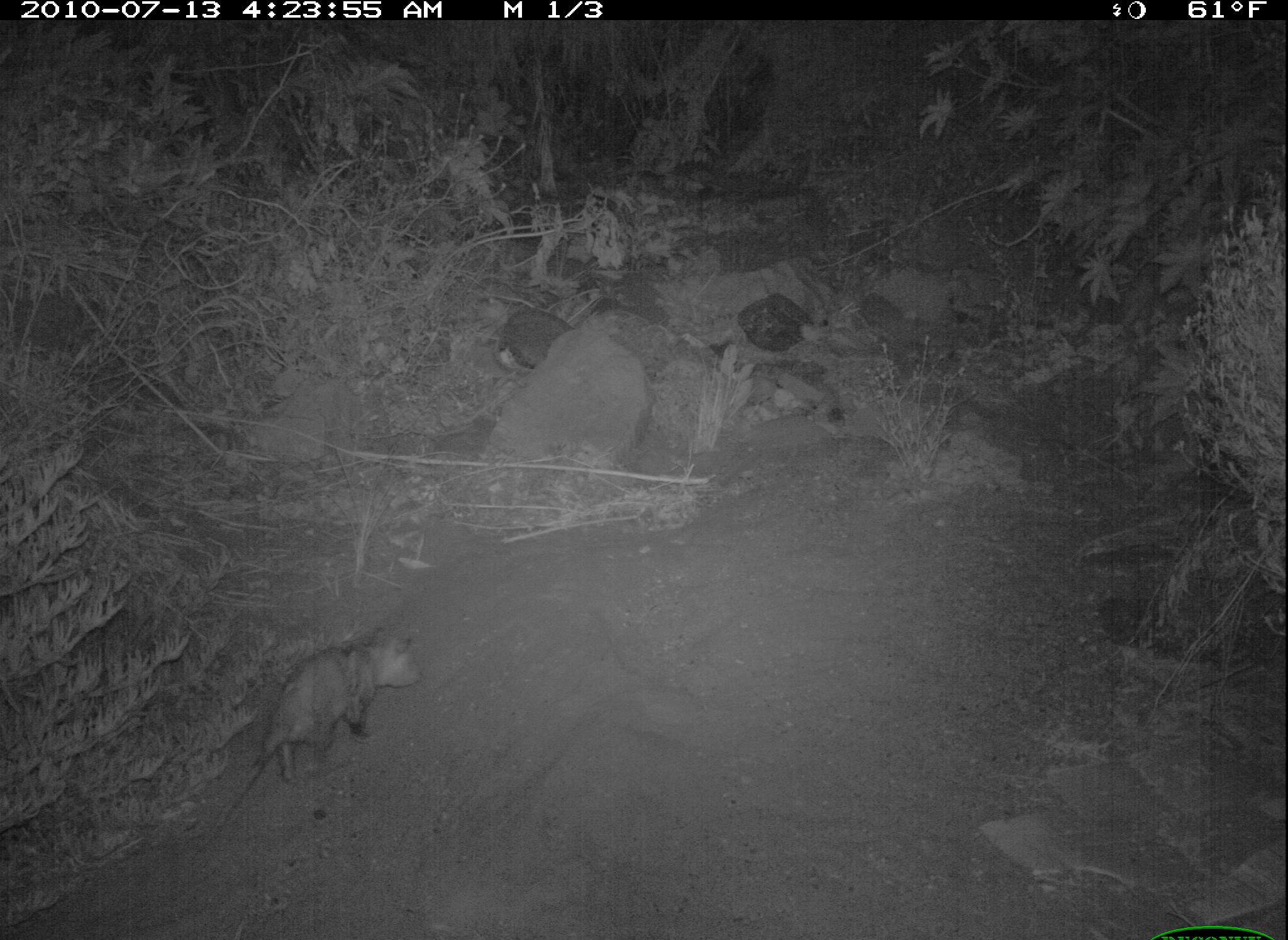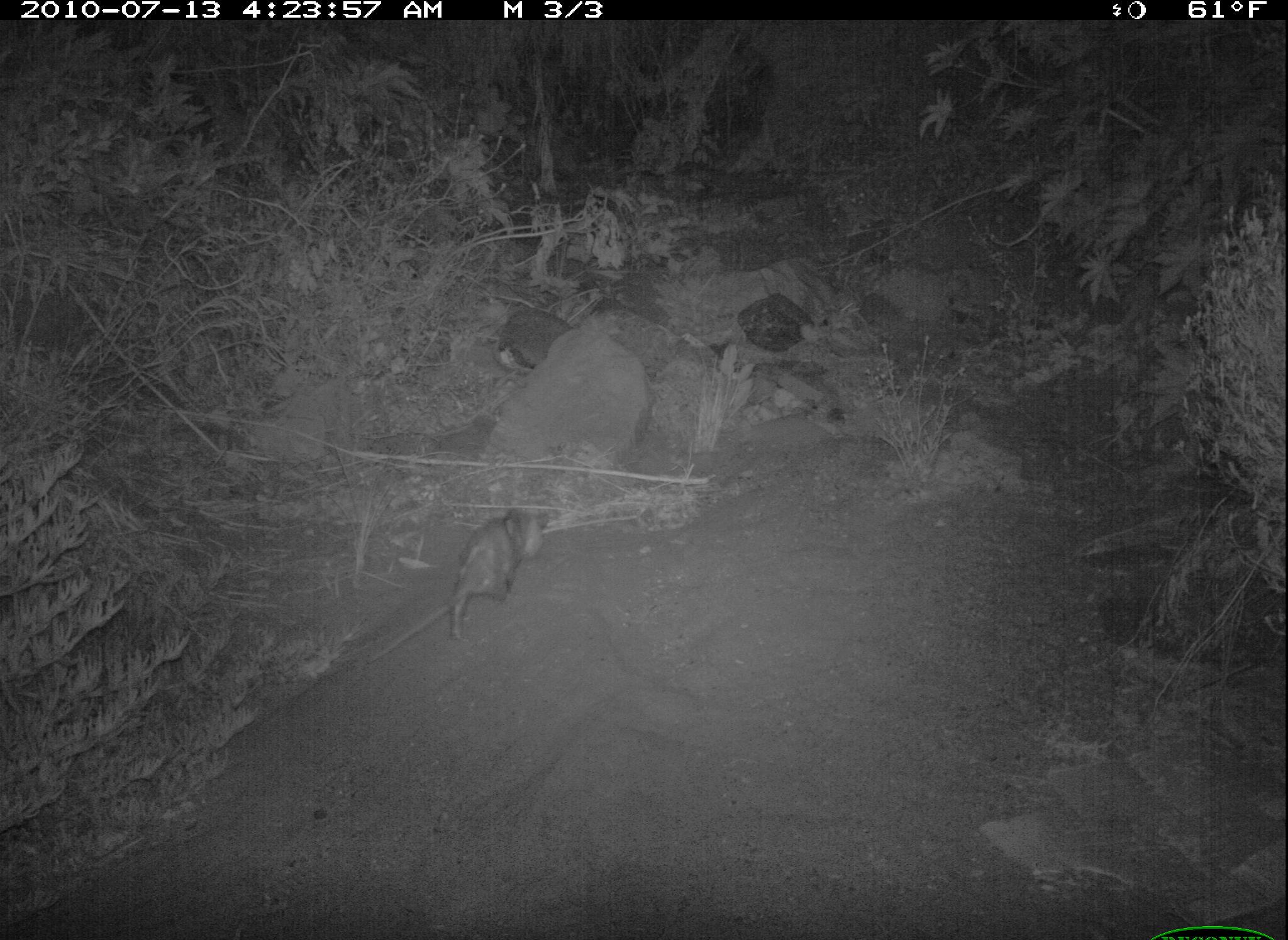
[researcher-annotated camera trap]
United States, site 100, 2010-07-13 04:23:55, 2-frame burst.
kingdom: Animalia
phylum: Chordata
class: Mammalia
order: Didelphimorphia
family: Didelphidae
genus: Didelphis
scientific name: Didelphis virginiana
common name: virginia opossum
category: opossum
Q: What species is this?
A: Opossum (virginia opossum) (Didelphis virginiana).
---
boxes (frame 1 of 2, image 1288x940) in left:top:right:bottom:
opossum: 221:625:431:809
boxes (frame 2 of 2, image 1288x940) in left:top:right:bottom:
opossum: 431:490:559:654